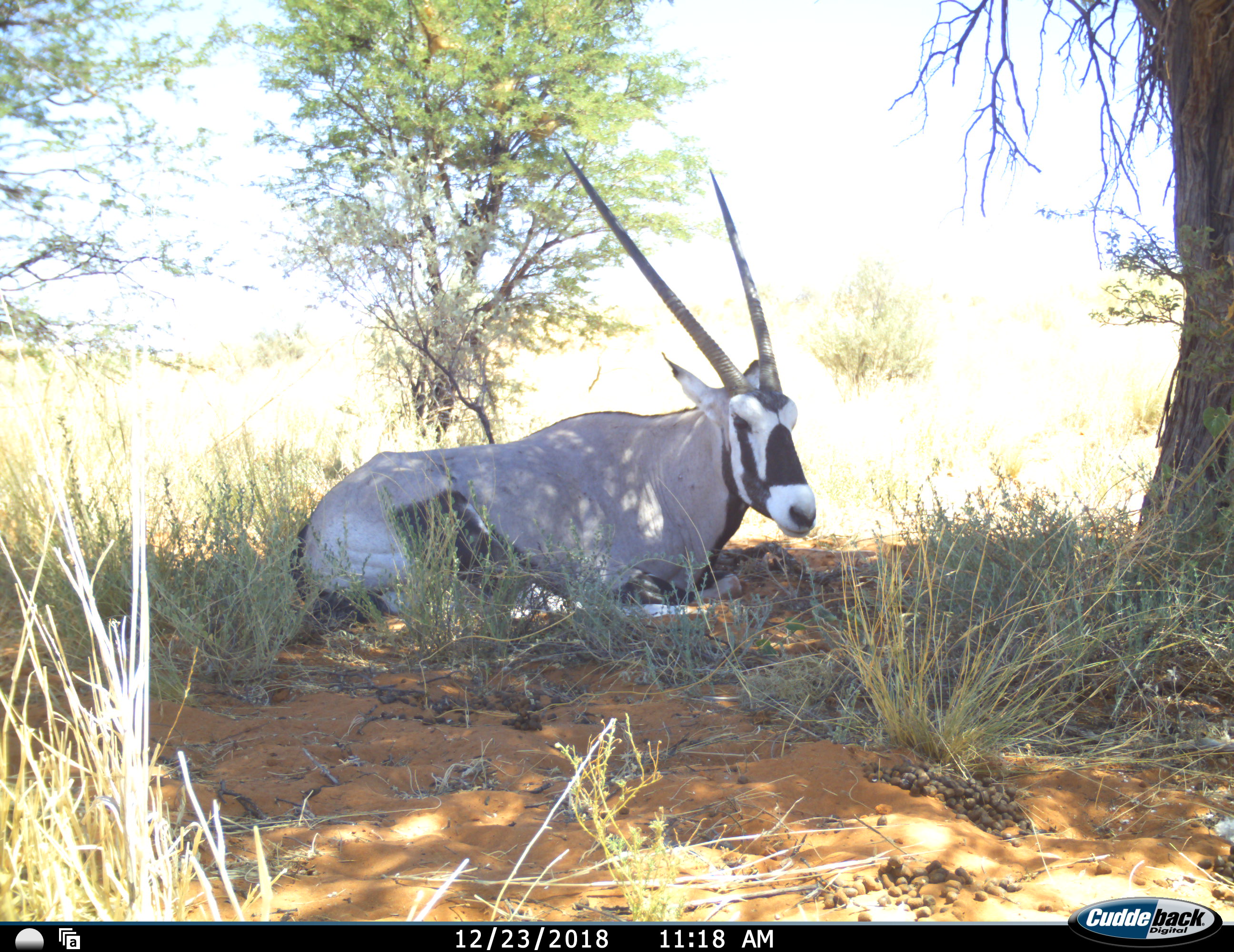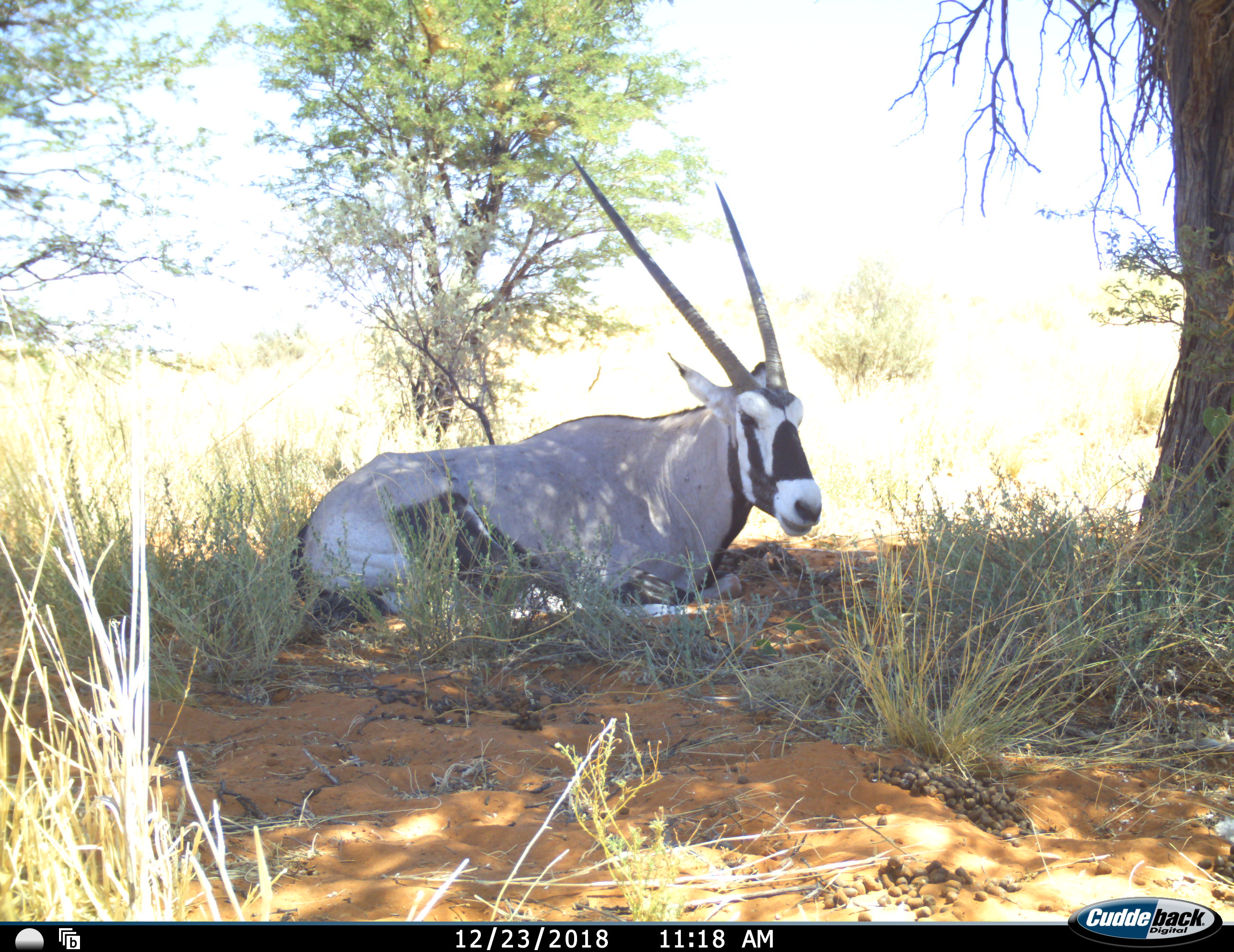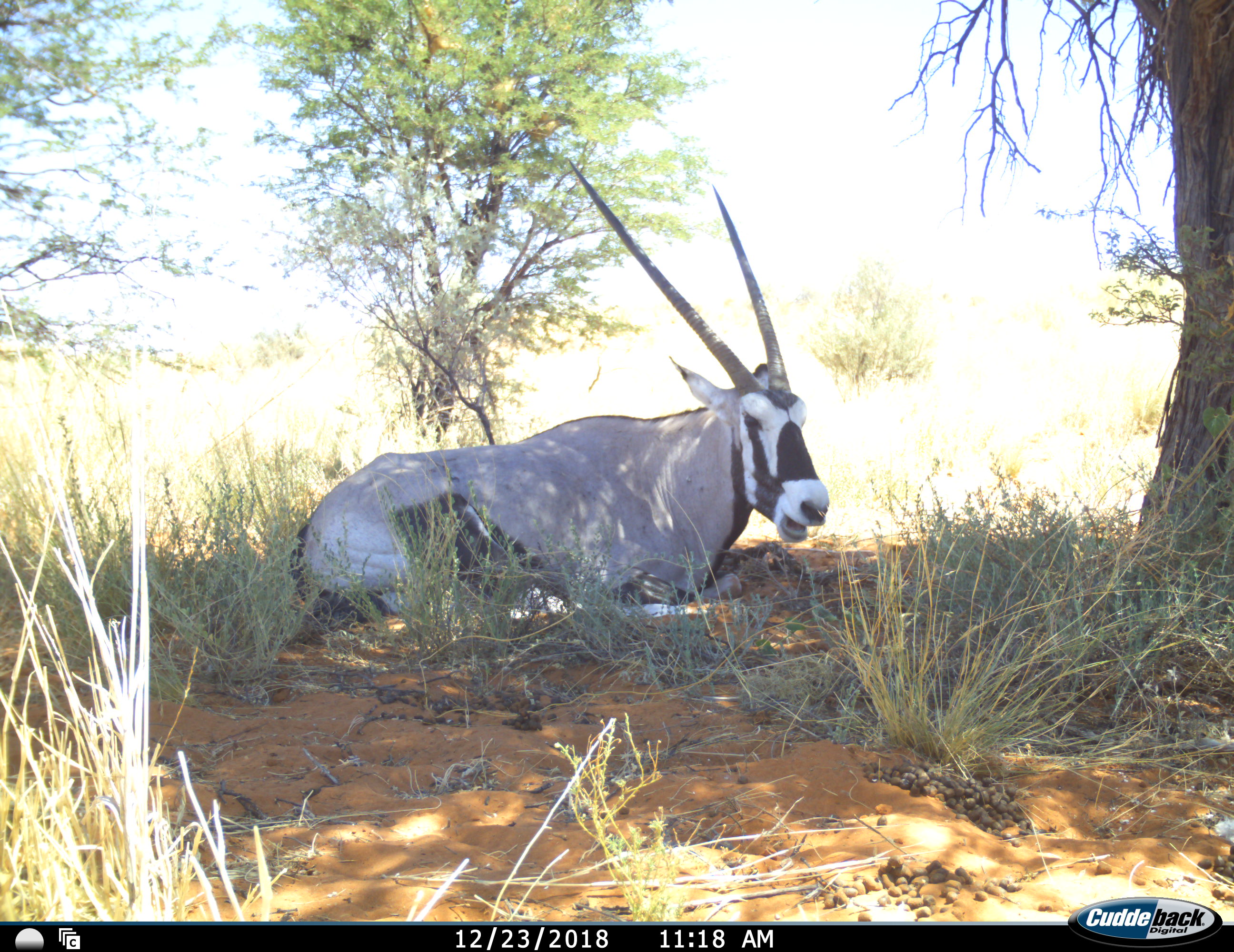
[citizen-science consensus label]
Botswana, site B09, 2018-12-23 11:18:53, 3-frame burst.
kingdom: Animalia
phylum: Chordata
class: Mammalia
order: Artiodactyla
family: Bovidae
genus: Oryx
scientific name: Oryx gazella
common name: gemsbok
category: gemsbokoryx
Gemsbokoryx (gemsbok) (Oryx gazella), count 1. Behavior (volunteer vote fractions): standing 0%, resting 100%, moving 0%, interacting 0%. Young present (vote fraction): 0%. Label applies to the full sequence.